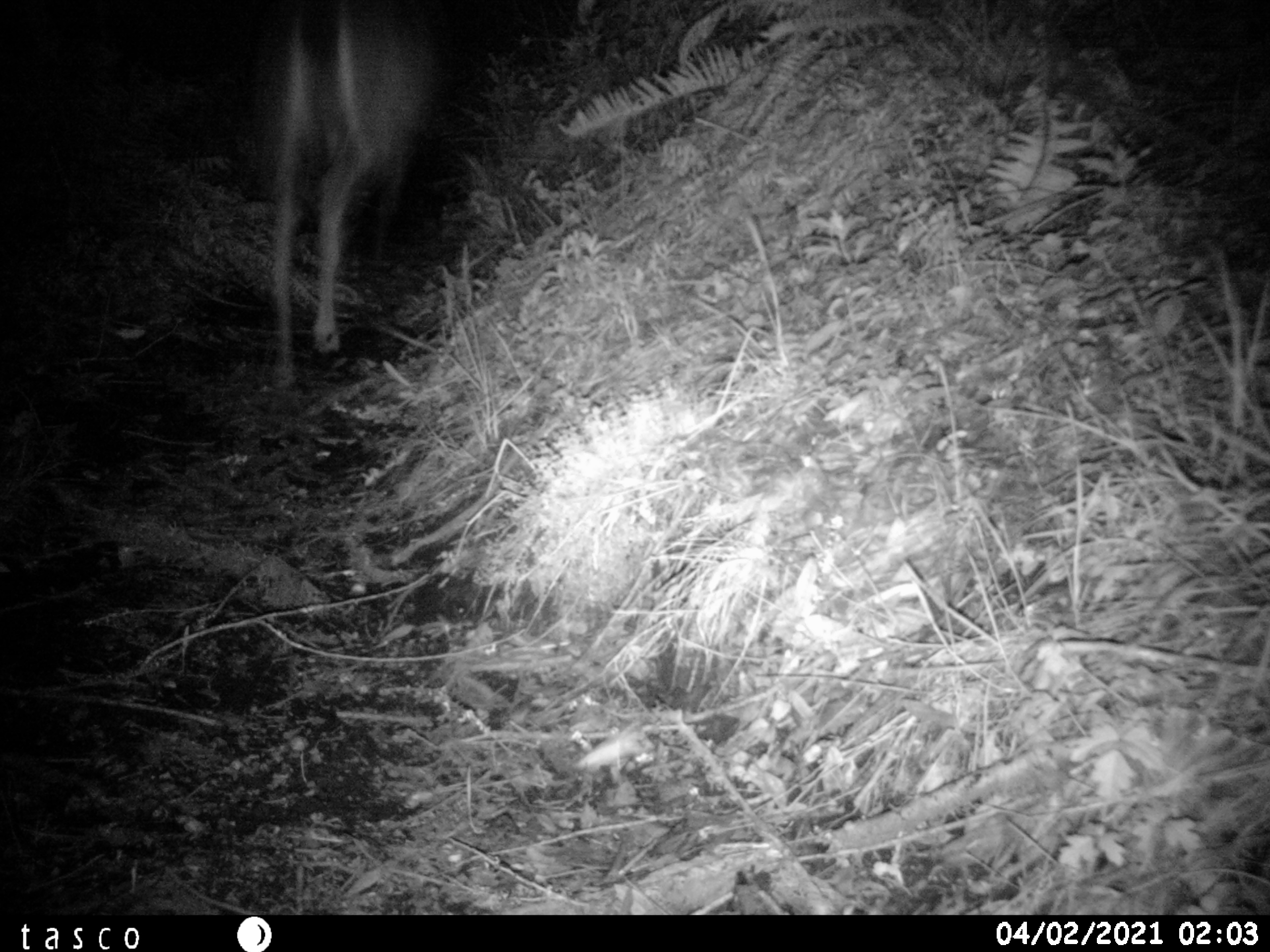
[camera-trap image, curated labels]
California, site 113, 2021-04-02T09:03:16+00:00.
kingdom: Animalia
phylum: Chordata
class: Mammalia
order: Artiodactyla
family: Cervidae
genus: Odocoileus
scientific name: Odocoileus hemionus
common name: mule deer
Mule deer (Odocoileus hemionus).